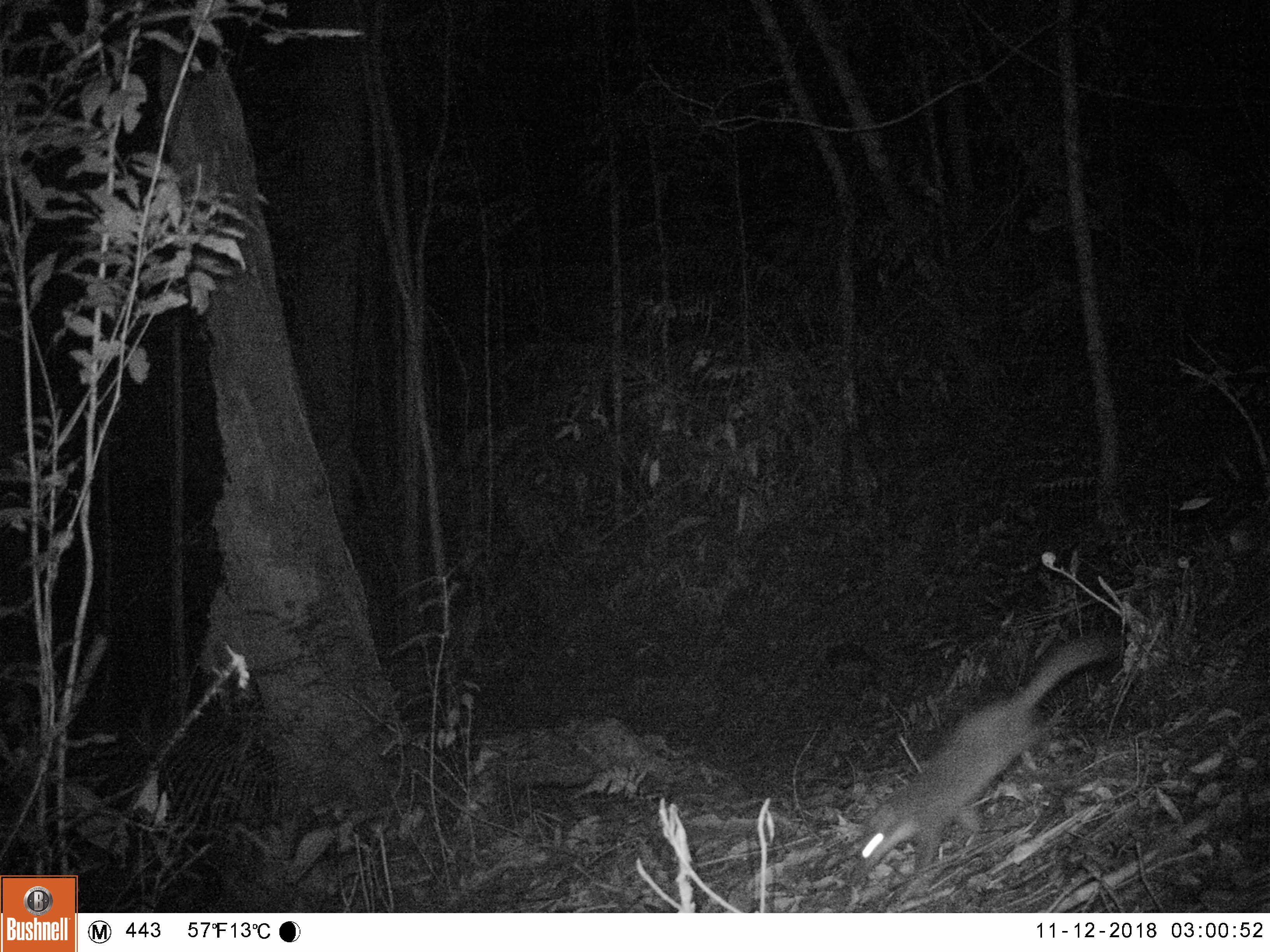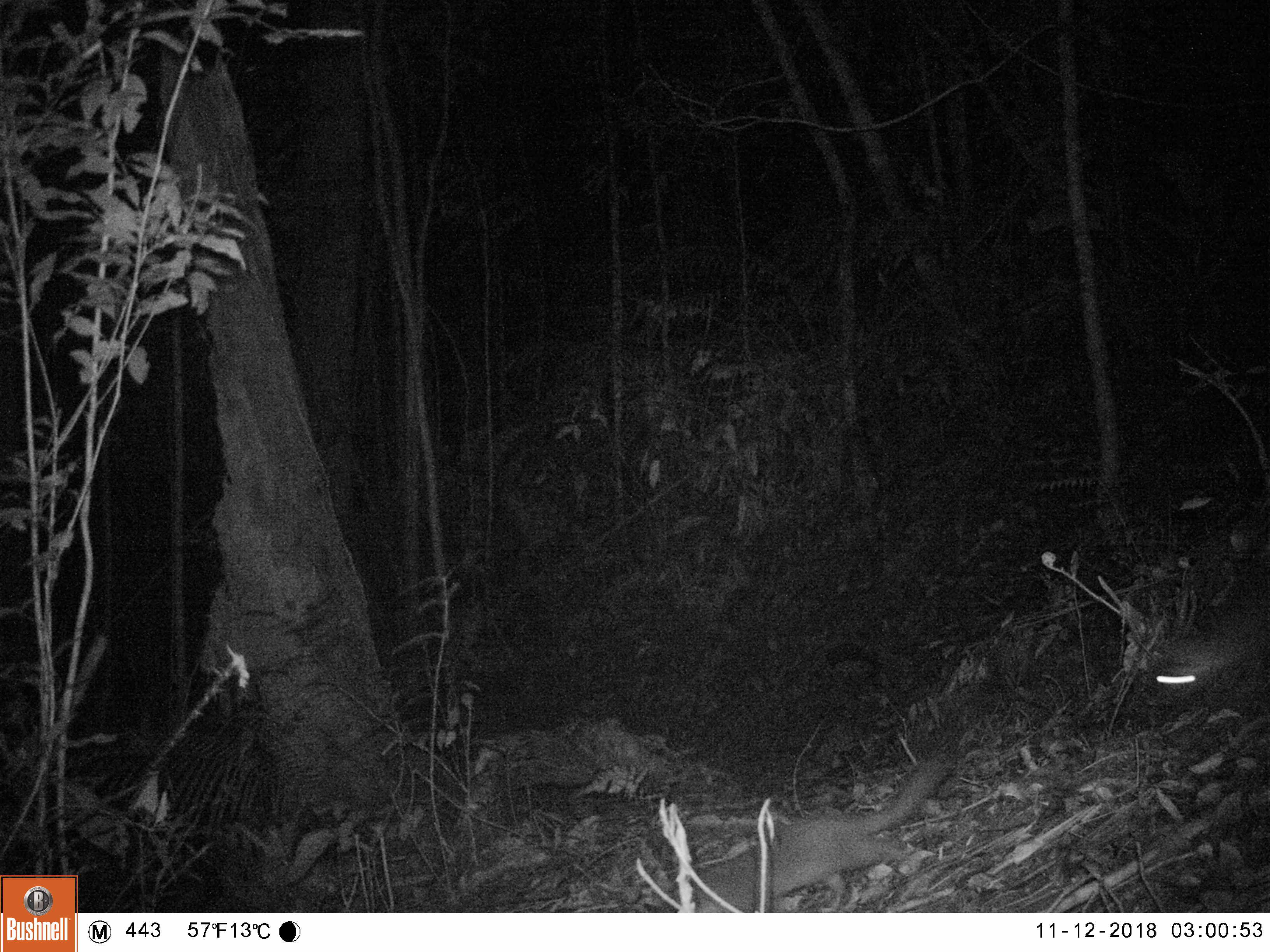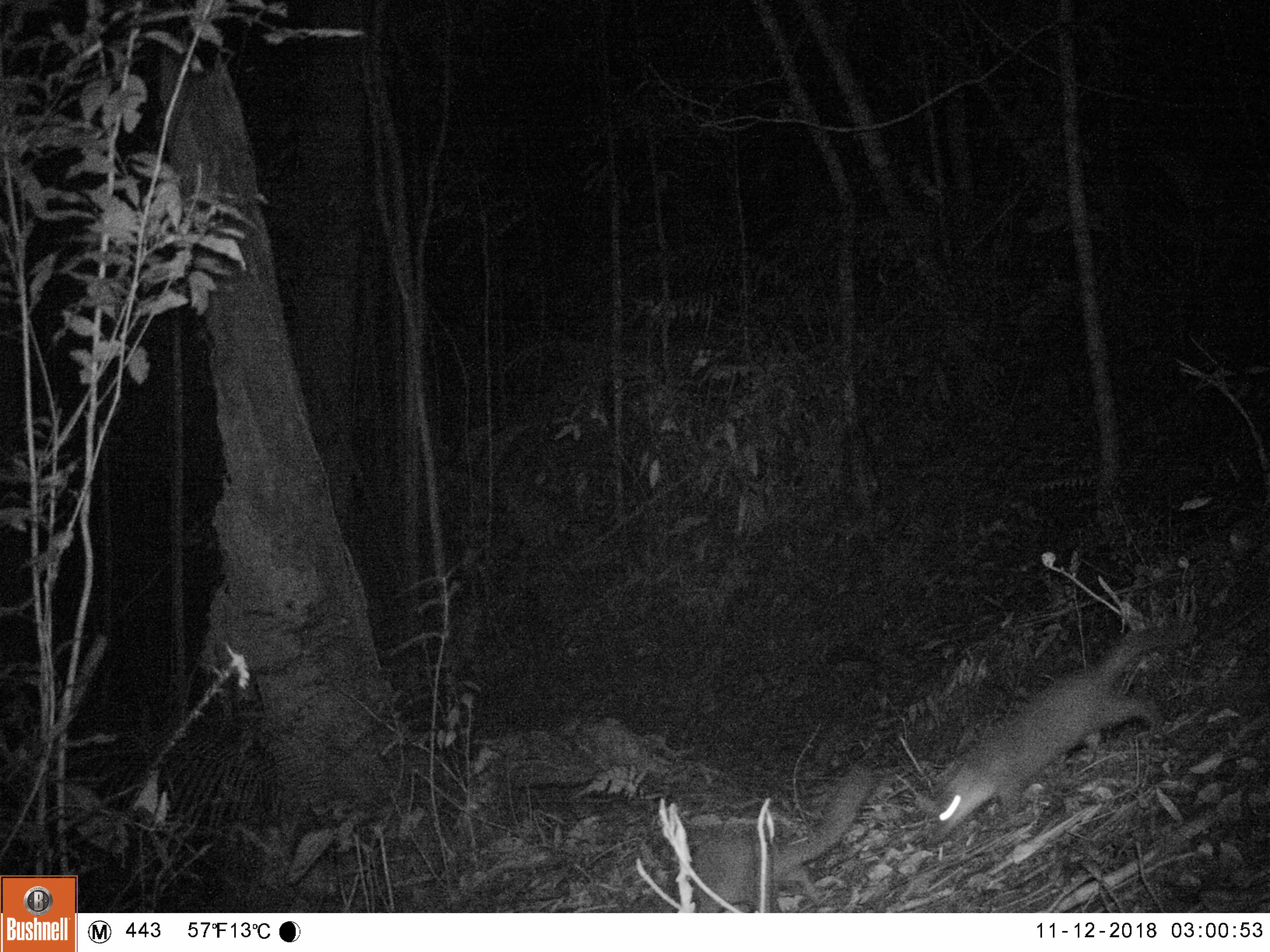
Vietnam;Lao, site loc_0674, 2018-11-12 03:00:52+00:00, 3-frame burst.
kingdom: Animalia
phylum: Chordata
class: Mammalia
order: Carnivora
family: Mustelidae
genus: Melogale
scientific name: Melogale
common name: ferret badger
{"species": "ferret badger (Melogale)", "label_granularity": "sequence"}